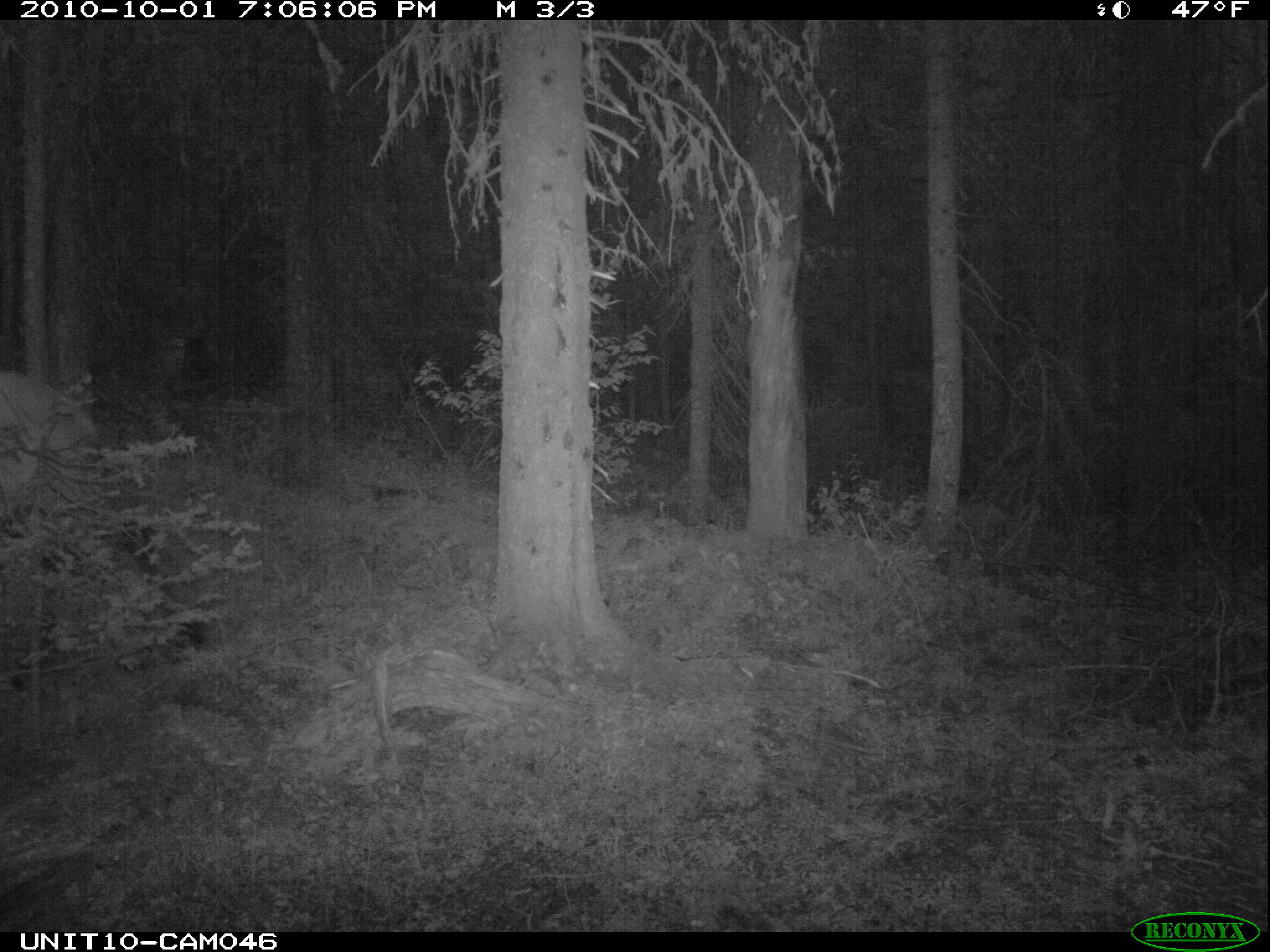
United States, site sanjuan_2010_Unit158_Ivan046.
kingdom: Animalia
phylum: Chordata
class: Mammalia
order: Artiodactyla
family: Cervidae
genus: Cervus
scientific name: Cervus elaphus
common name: red deer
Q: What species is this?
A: Cervus elaphus (red deer).